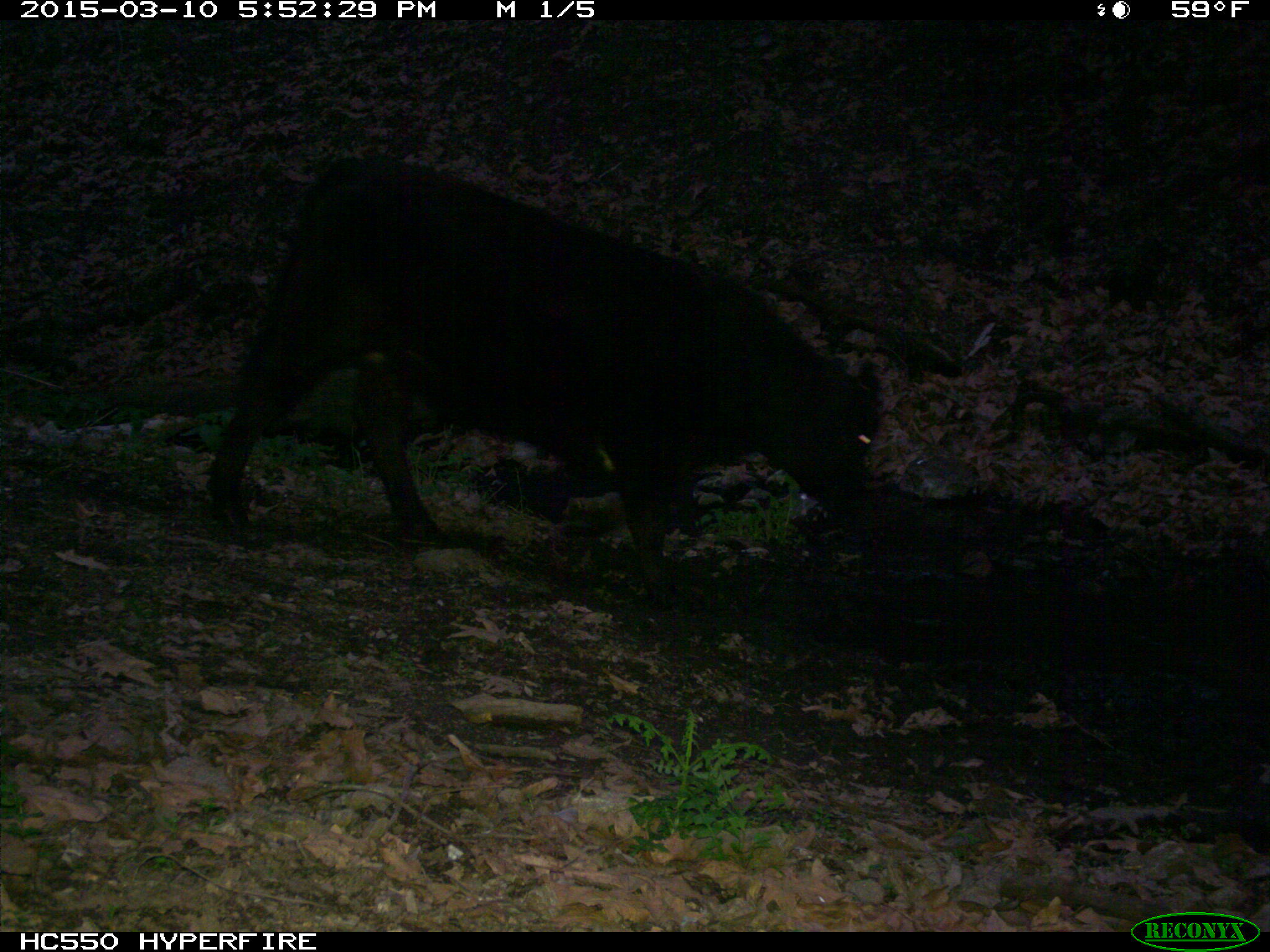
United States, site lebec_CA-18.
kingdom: Animalia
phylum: Chordata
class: Mammalia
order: Artiodactyla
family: Bovidae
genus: Bos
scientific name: Bos taurus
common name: domestic cow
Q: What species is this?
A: Bos taurus (domestic cow).